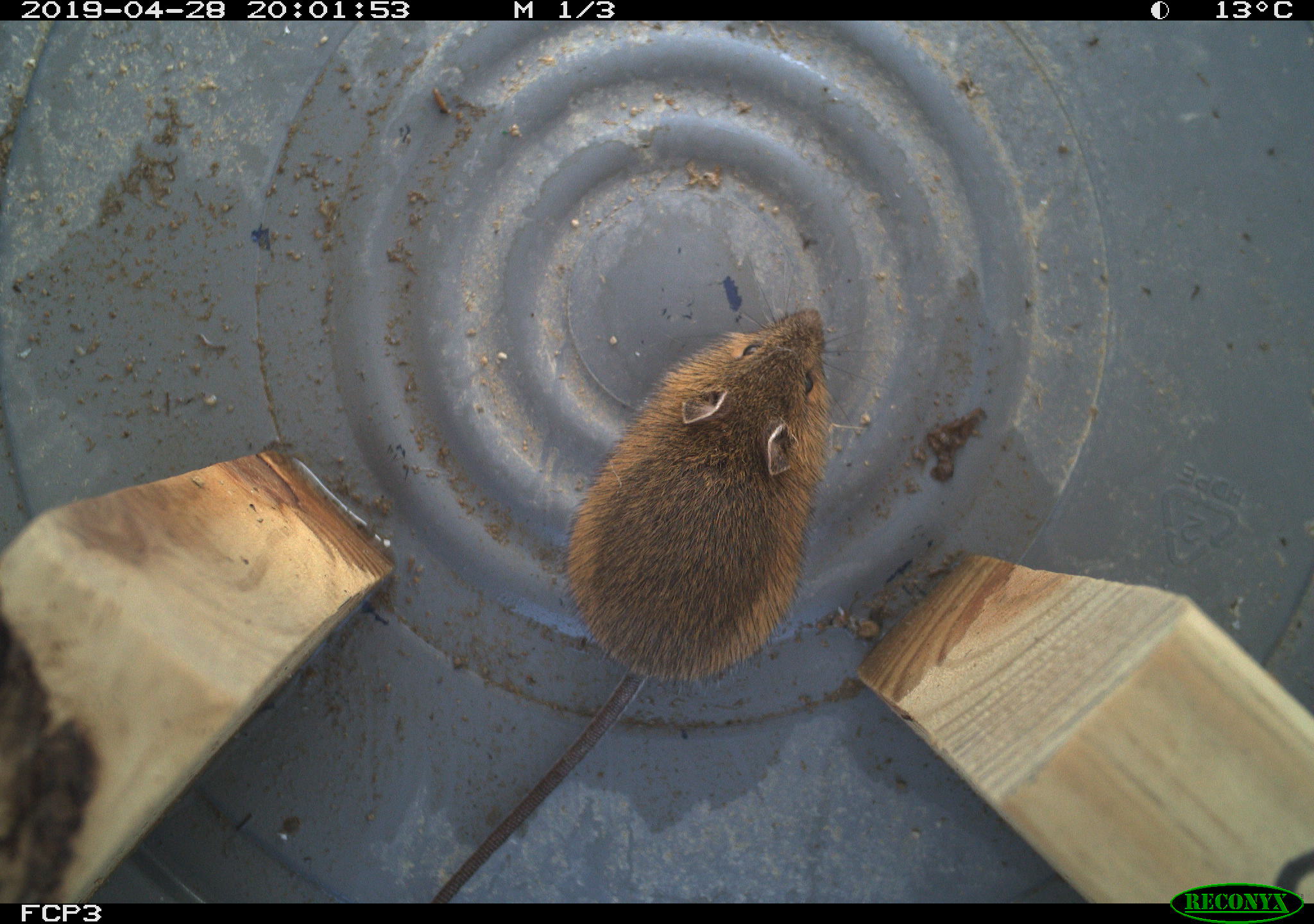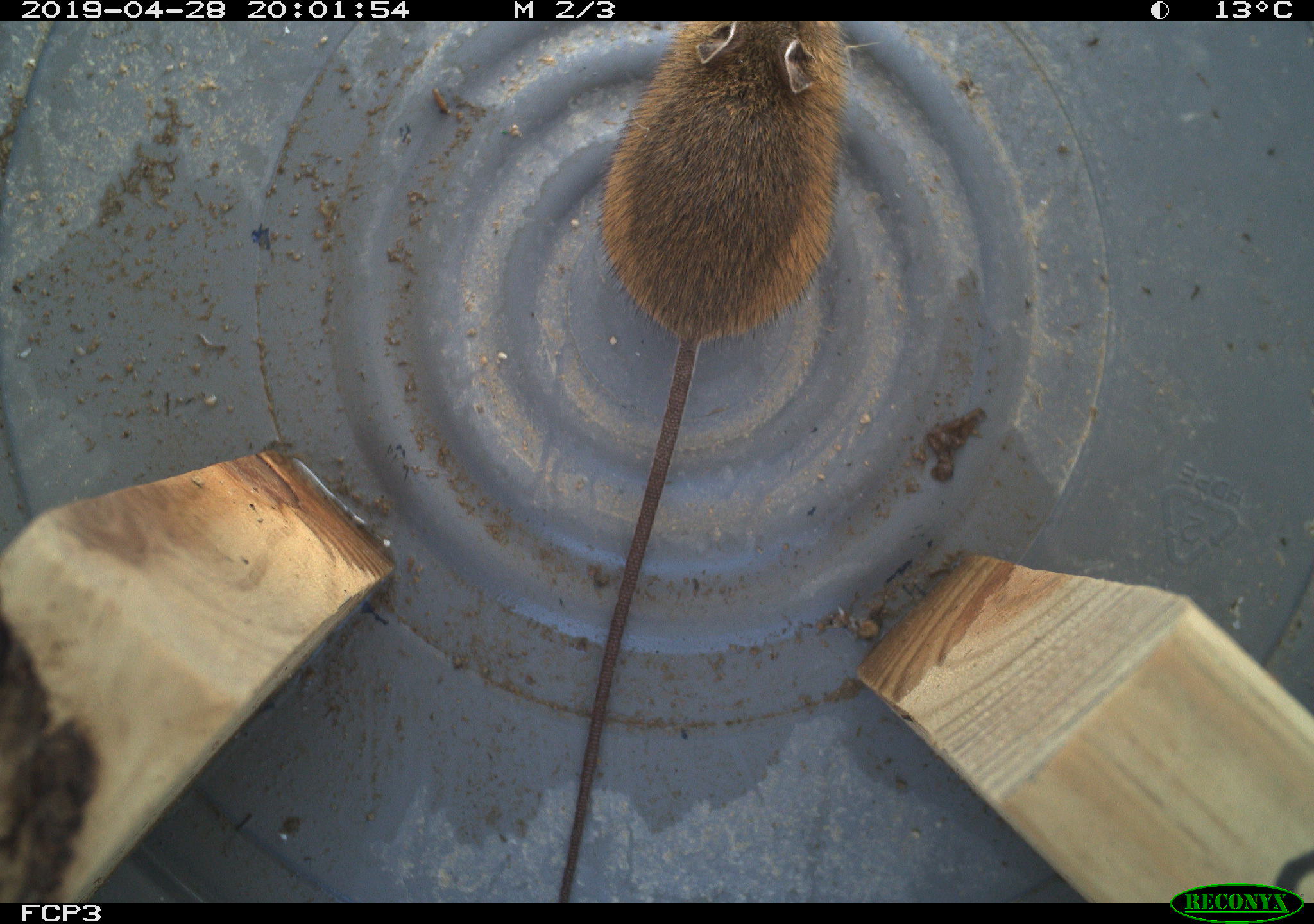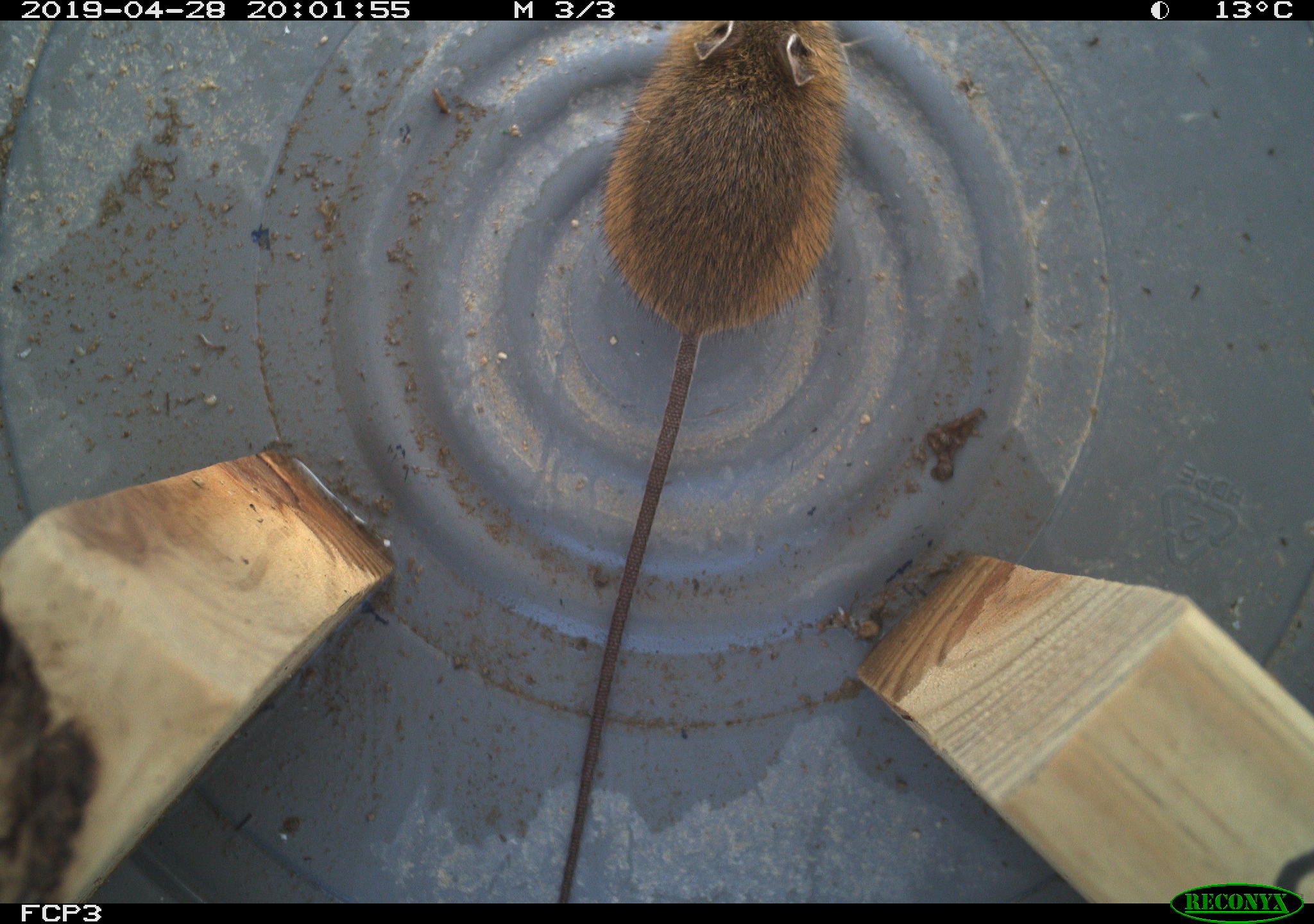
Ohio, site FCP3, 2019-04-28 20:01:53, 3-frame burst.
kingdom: Animalia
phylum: Chordata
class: Mammalia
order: Rodentia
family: Zapodidae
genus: Napaeozapus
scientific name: Napaeozapus insignis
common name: woodland jumping mouse